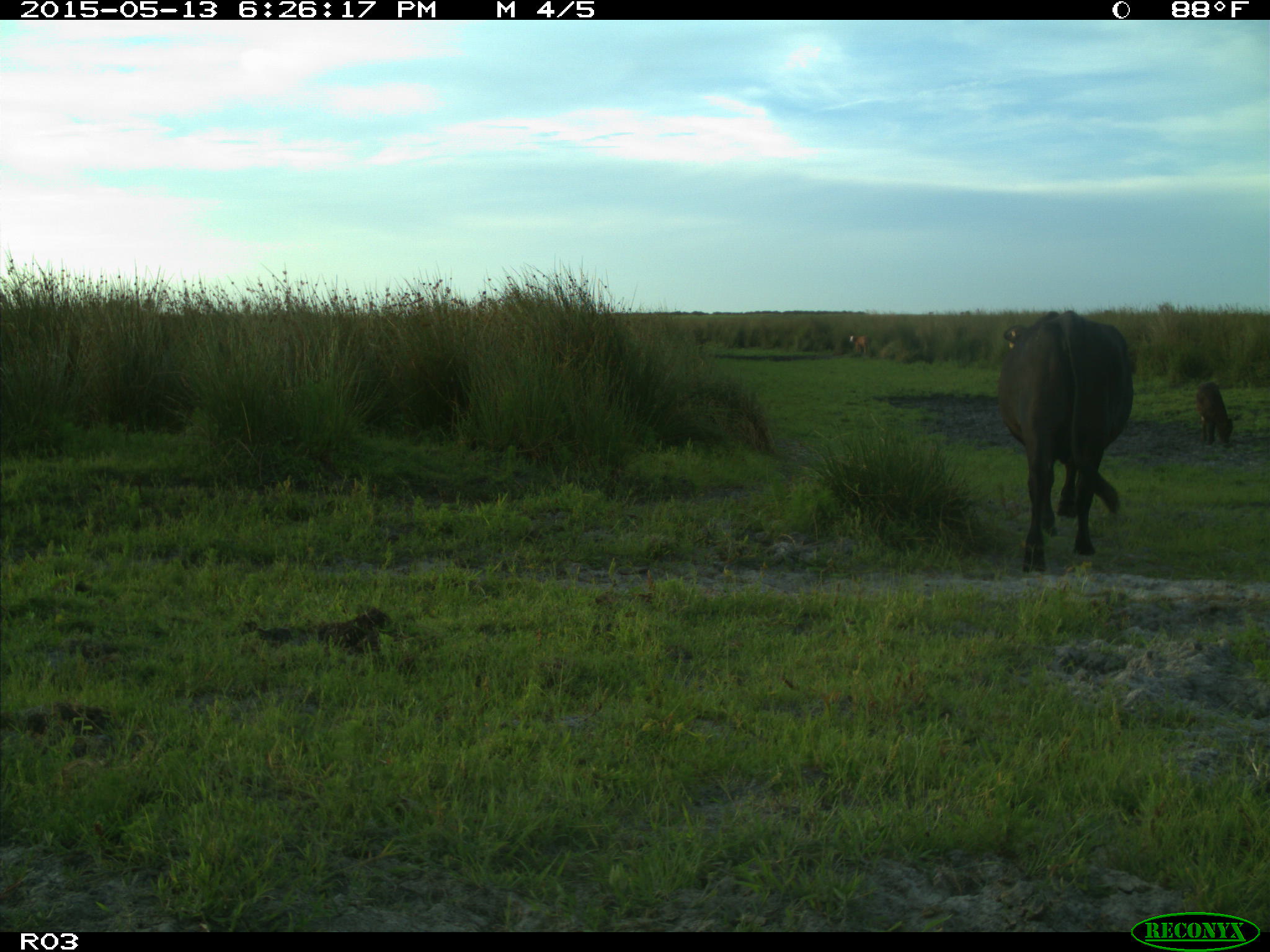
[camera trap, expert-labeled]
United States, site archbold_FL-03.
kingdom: Animalia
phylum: Chordata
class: Mammalia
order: Artiodactyla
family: Bovidae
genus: Bos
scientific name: Bos taurus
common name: domestic cow